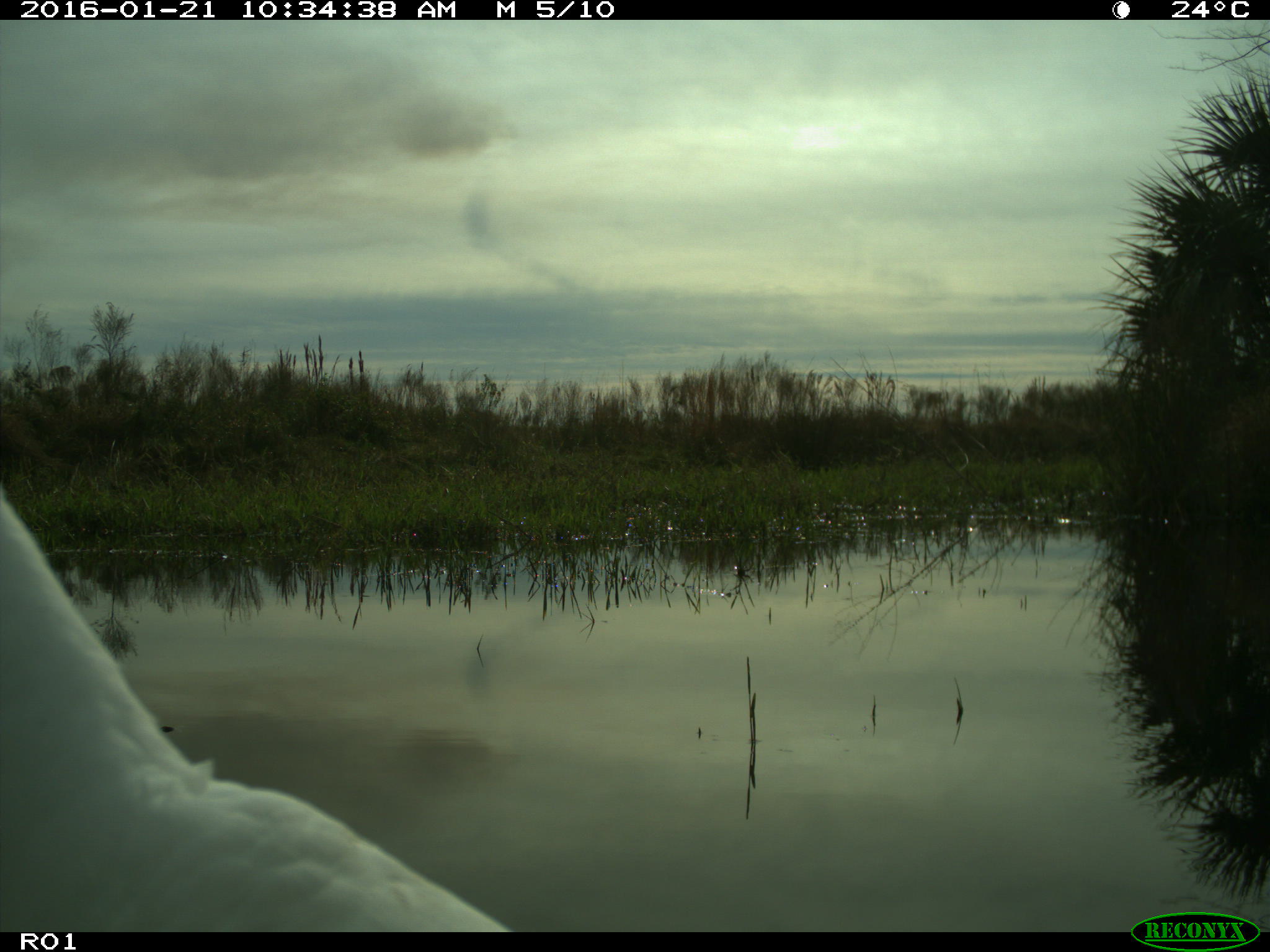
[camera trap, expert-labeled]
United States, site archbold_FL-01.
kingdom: Animalia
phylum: Chordata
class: Aves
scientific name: Aves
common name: birds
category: unidentified bird